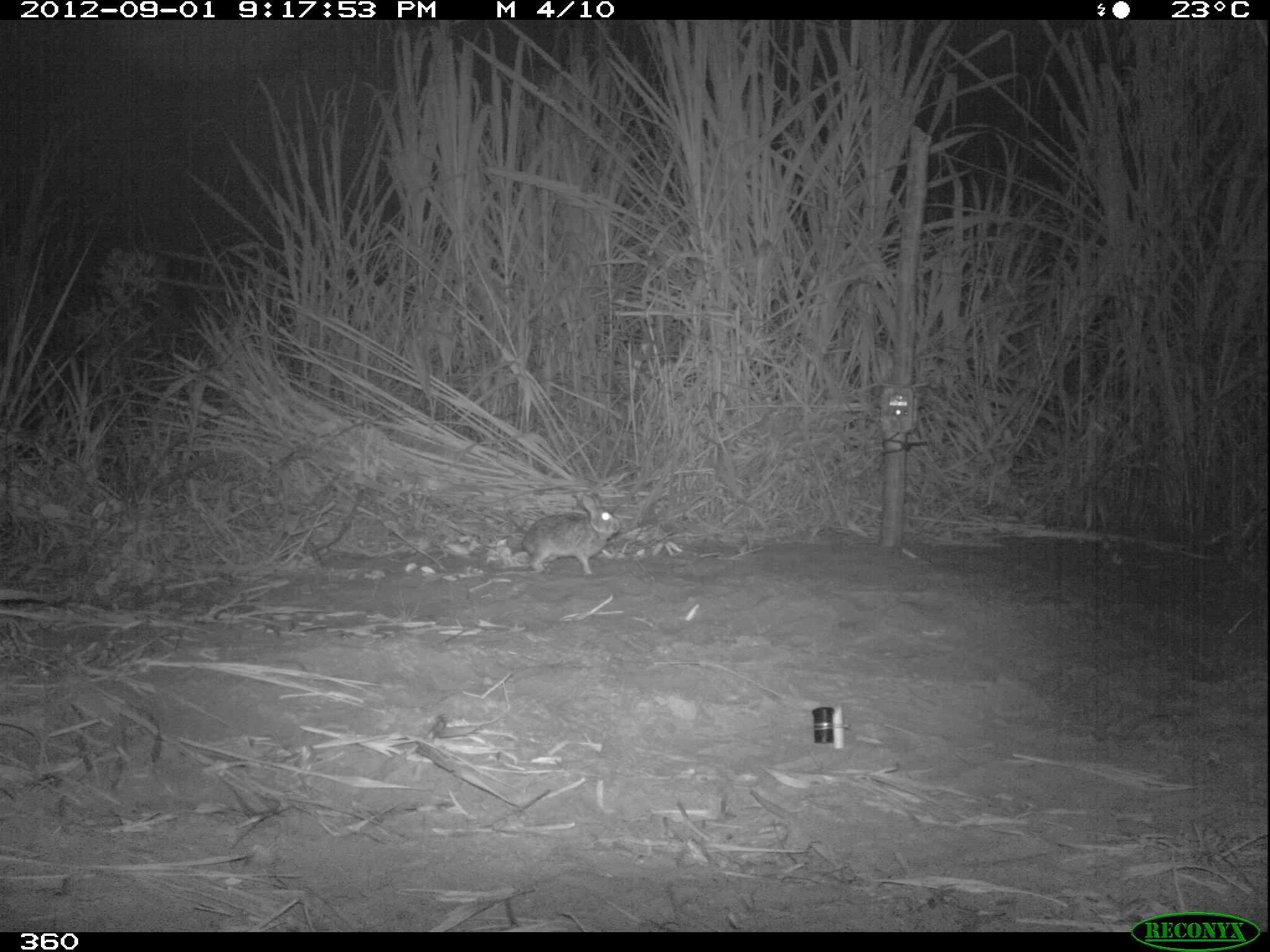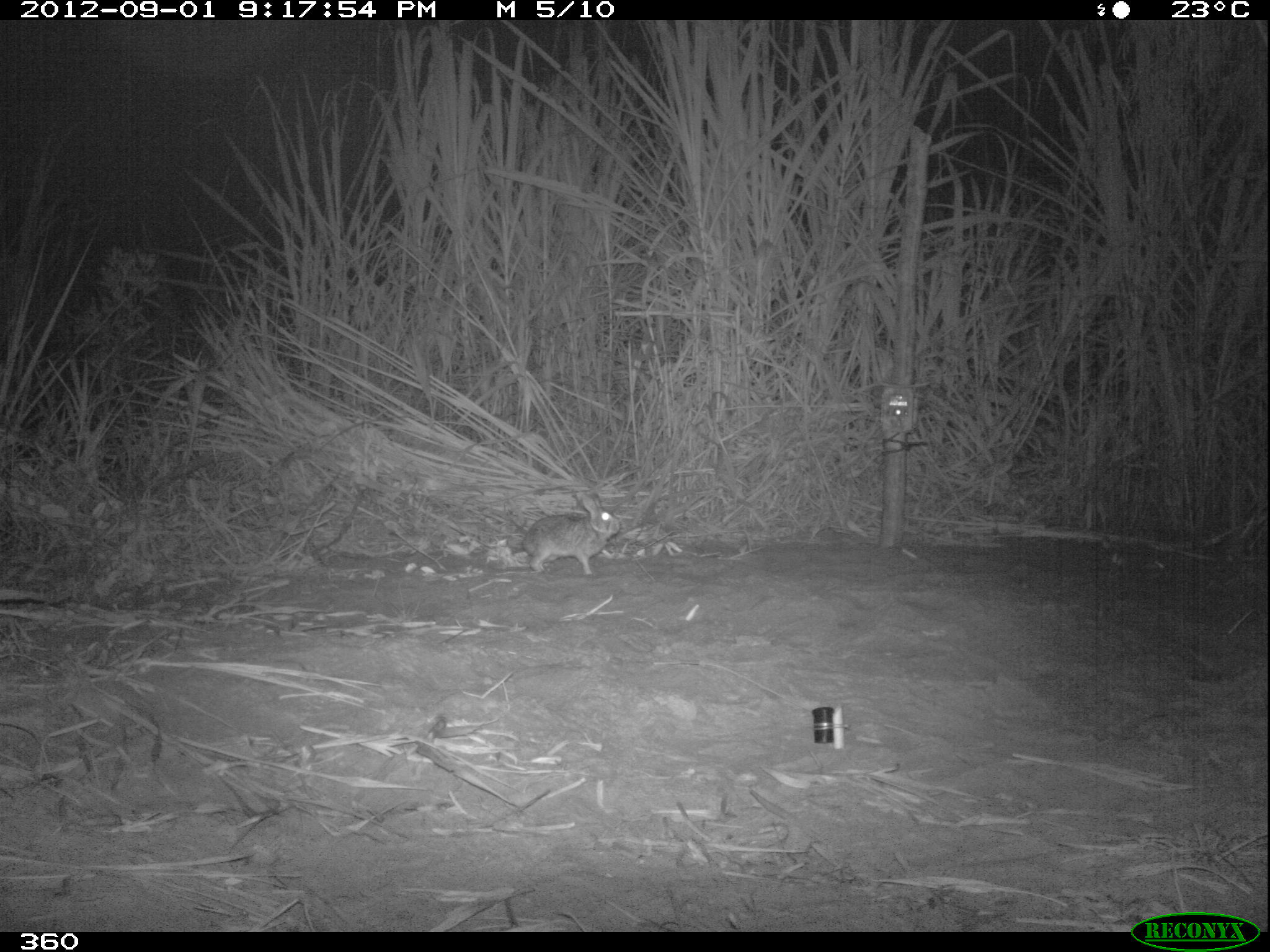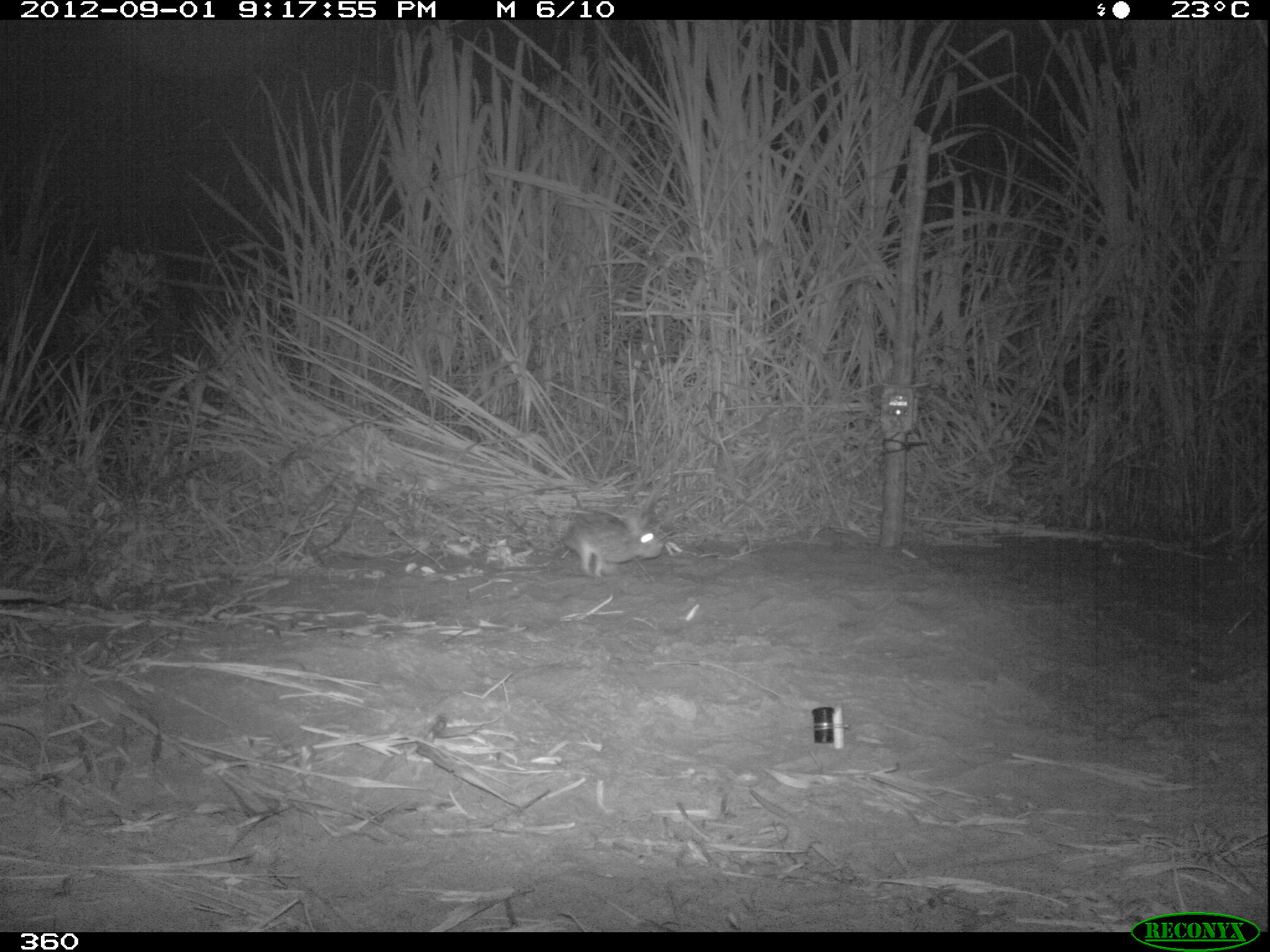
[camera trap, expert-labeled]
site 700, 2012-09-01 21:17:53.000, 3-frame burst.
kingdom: Animalia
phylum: Chordata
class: Mammalia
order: Lagomorpha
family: Leporidae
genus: Sylvilagus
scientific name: Sylvilagus brasiliensis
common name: tapeti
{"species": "Sylvilagus brasiliensis (tapeti)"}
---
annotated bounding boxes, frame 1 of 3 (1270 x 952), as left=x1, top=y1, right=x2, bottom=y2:
sylvilagus brasiliensis: left=521, top=492, right=622, bottom=574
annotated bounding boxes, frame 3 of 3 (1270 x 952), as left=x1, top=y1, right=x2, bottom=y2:
sylvilagus brasiliensis: left=562, top=509, right=663, bottom=577